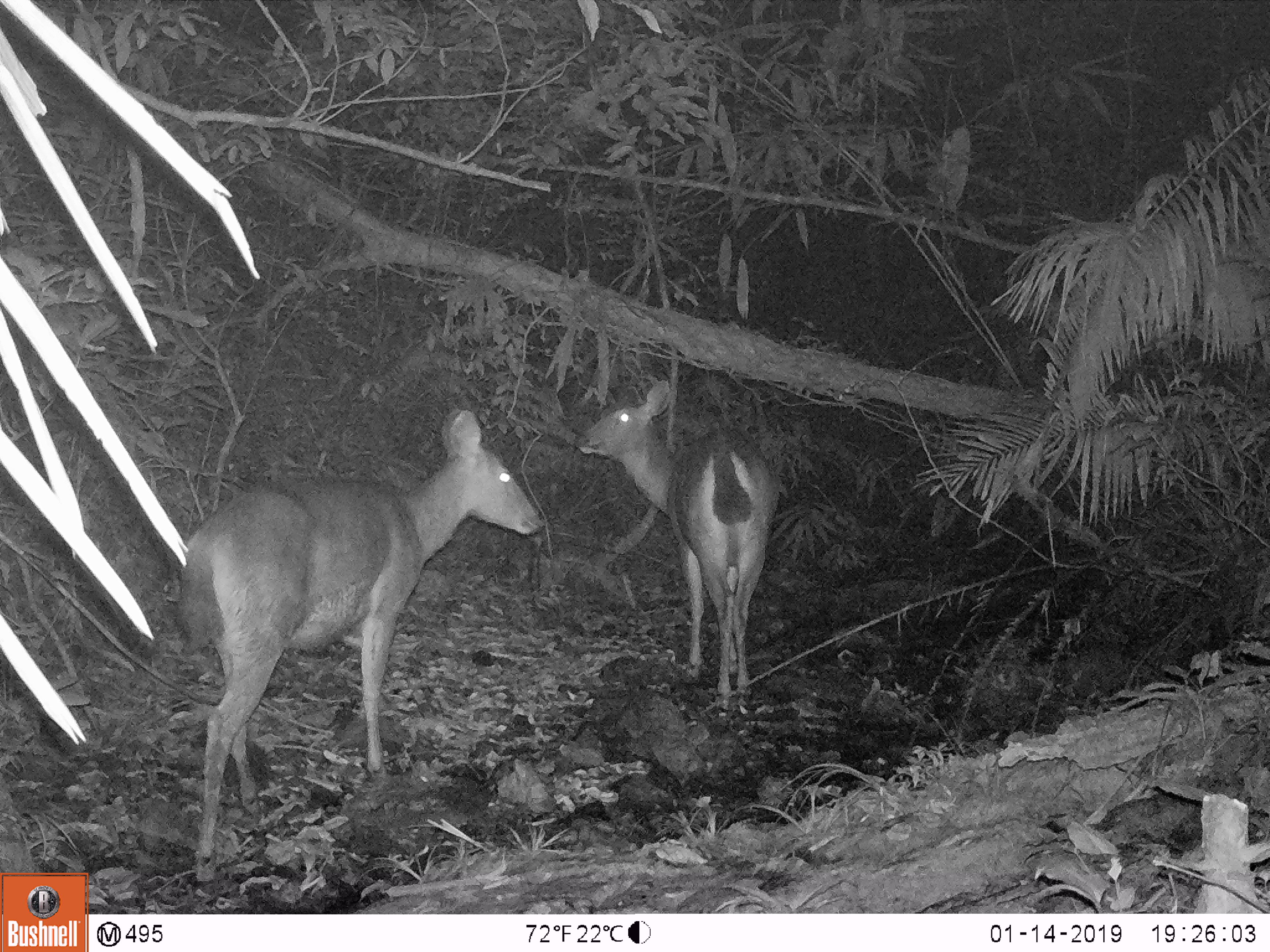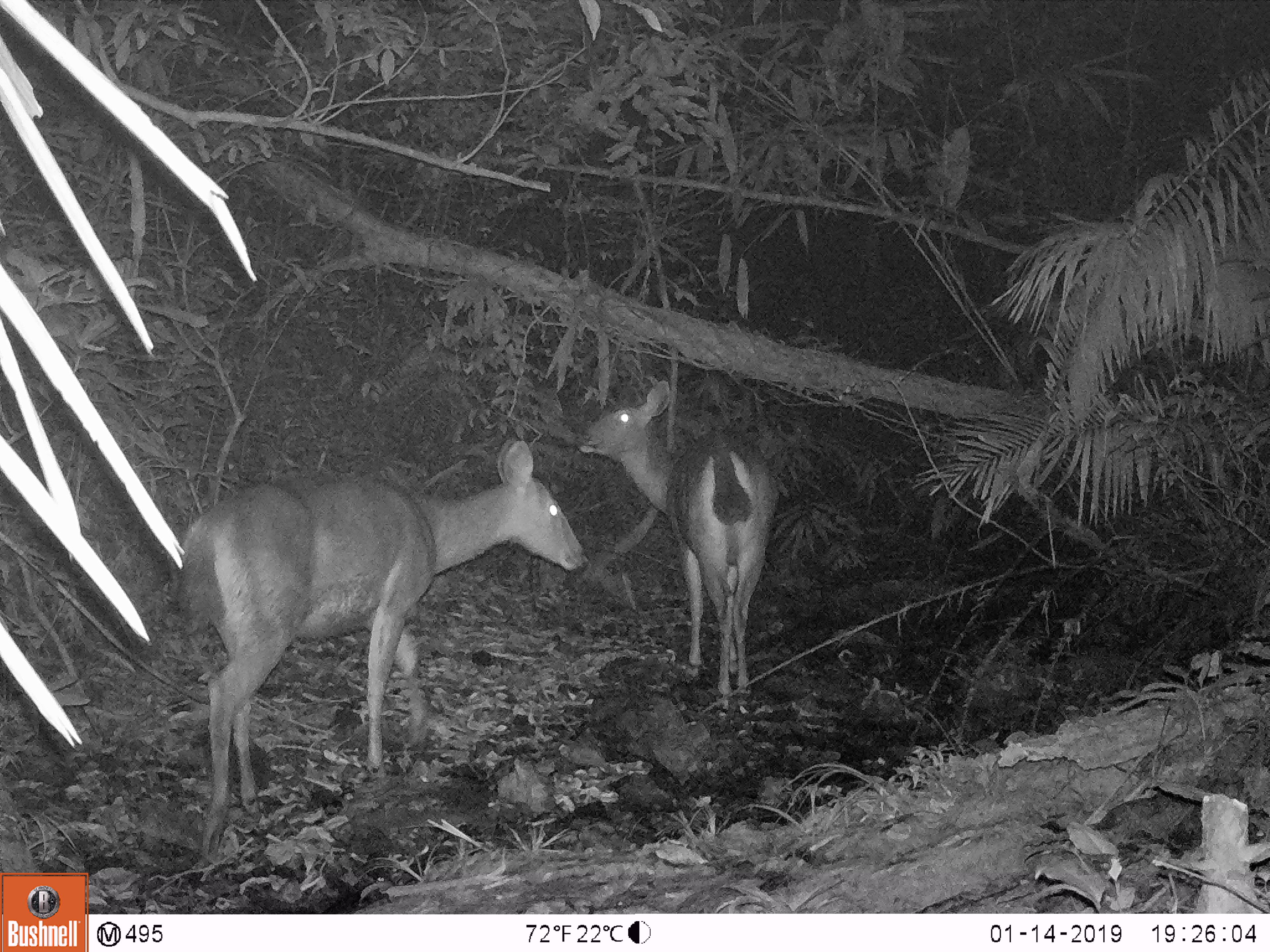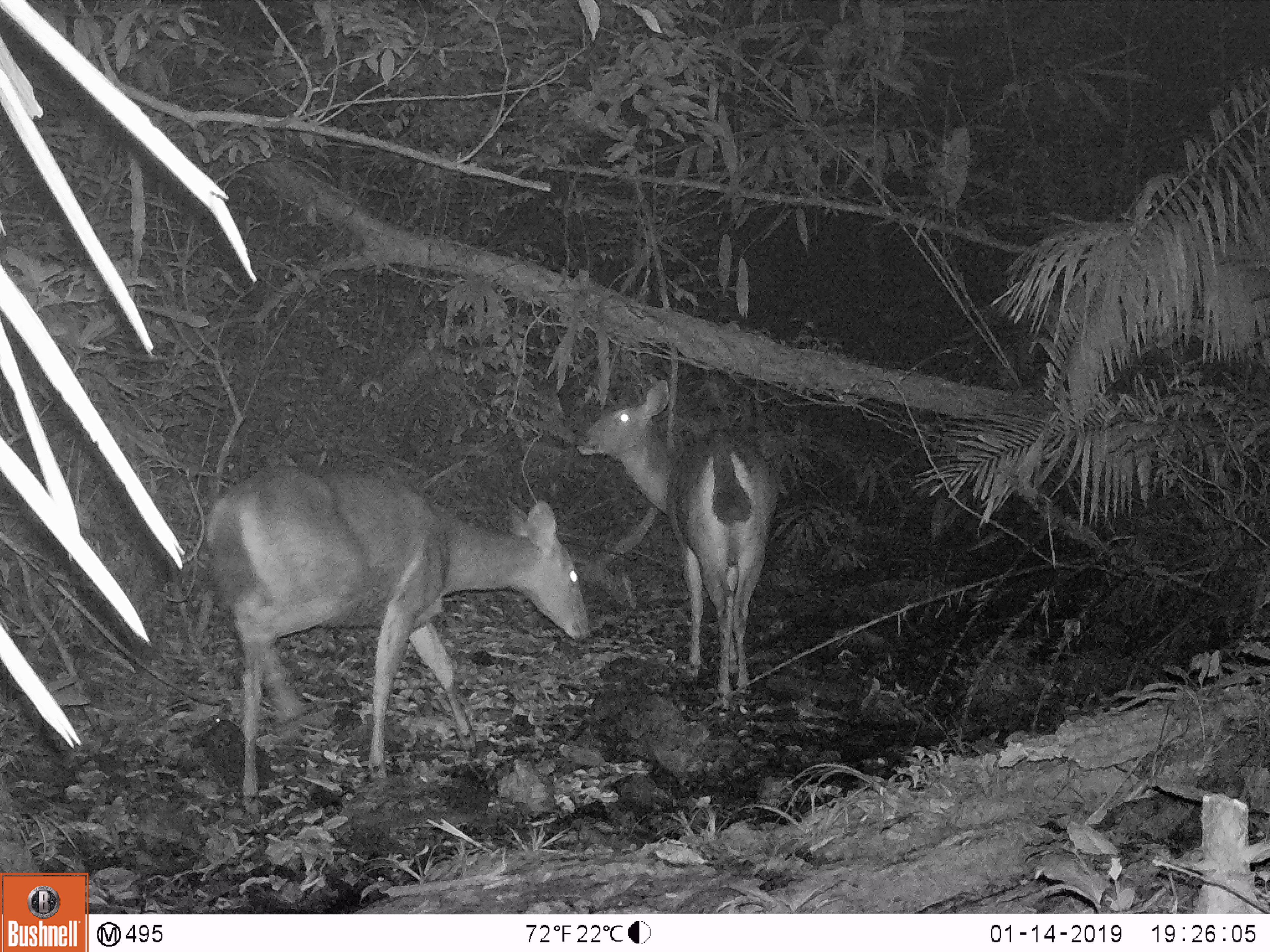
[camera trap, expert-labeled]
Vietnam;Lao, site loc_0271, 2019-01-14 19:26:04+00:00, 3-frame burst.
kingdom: Animalia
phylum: Chordata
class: Mammalia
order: Artiodactyla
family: Cervidae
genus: Rusa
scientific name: Rusa unicolor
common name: sambar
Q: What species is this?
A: Sambar (Rusa unicolor).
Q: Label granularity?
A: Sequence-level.